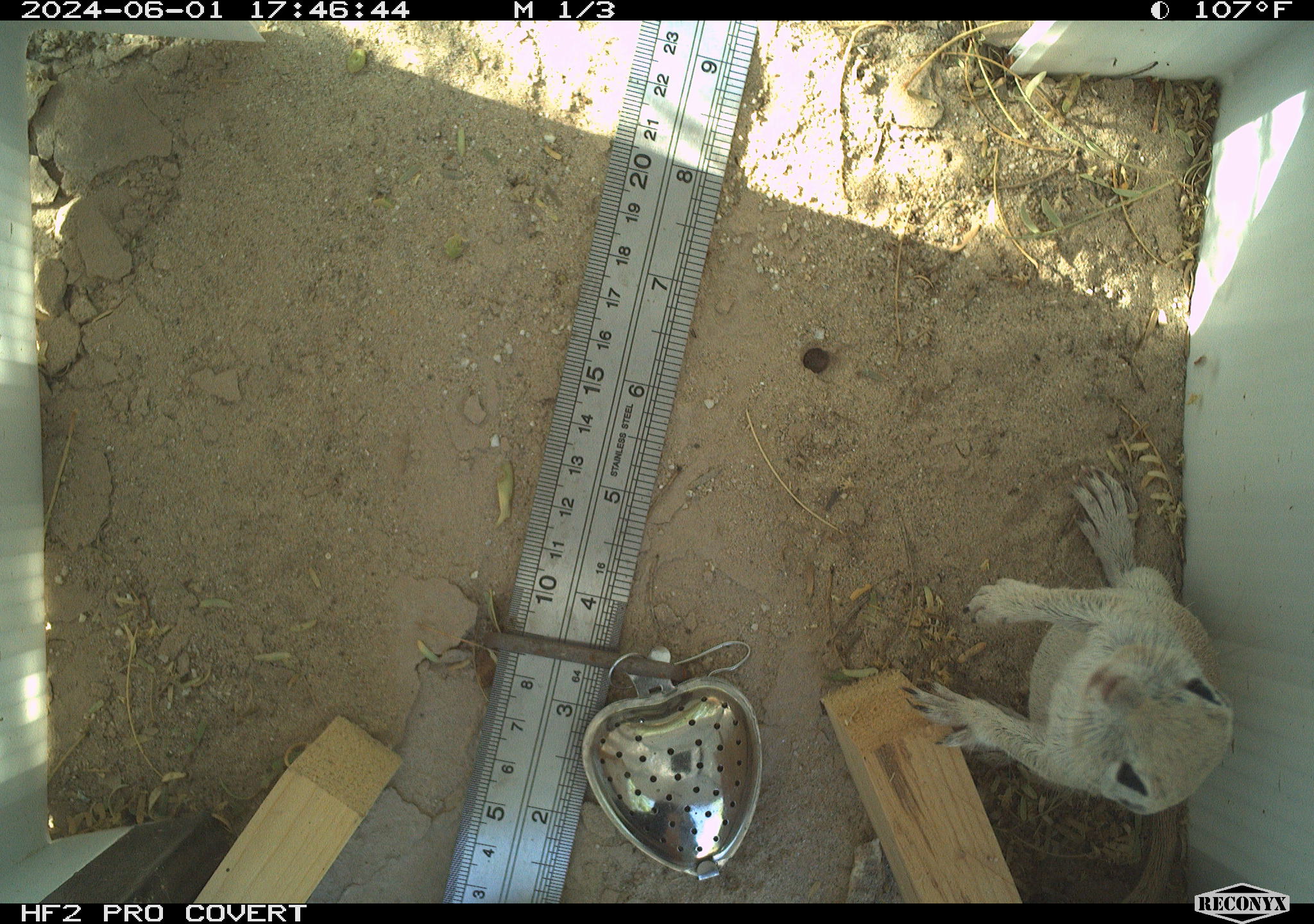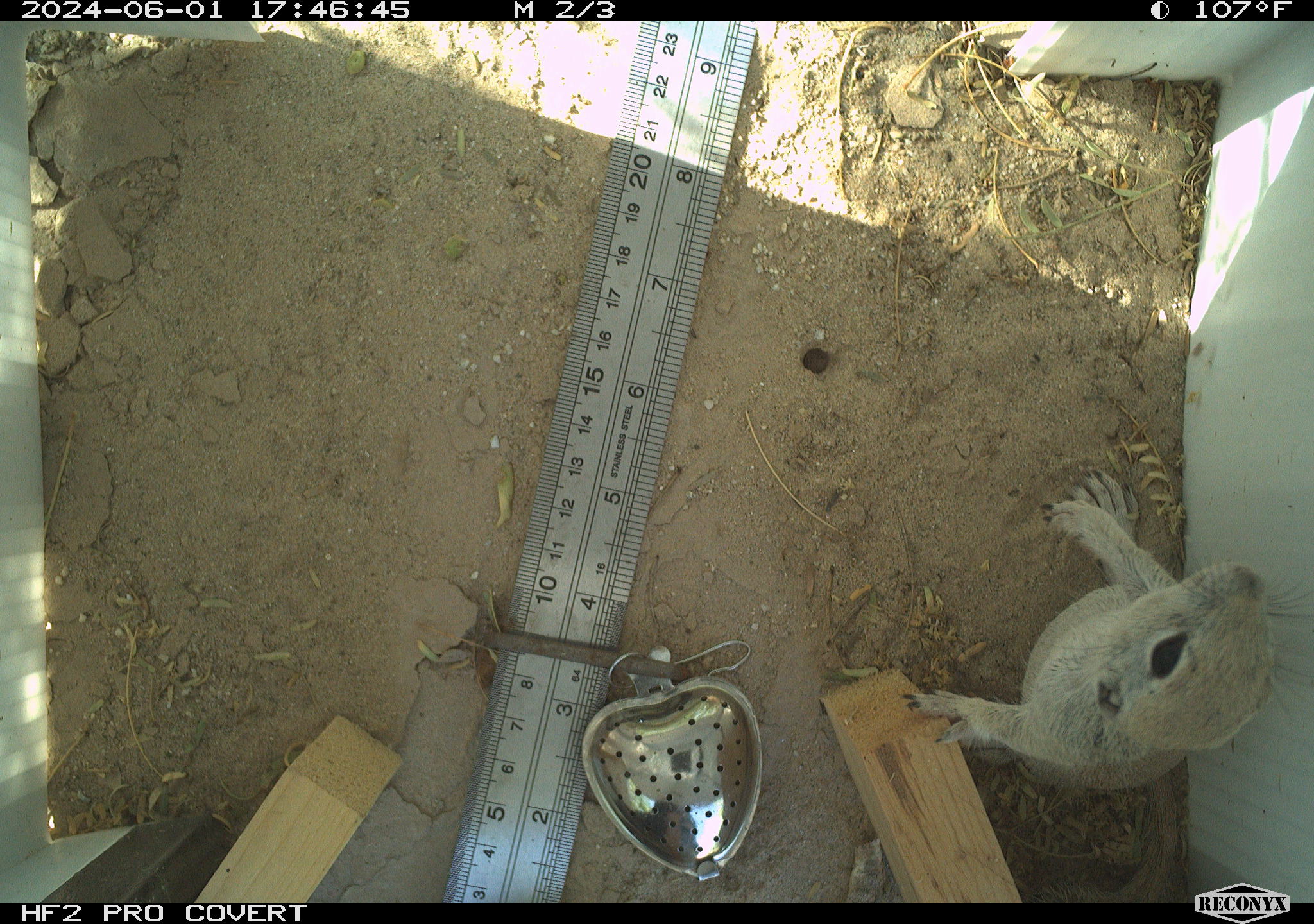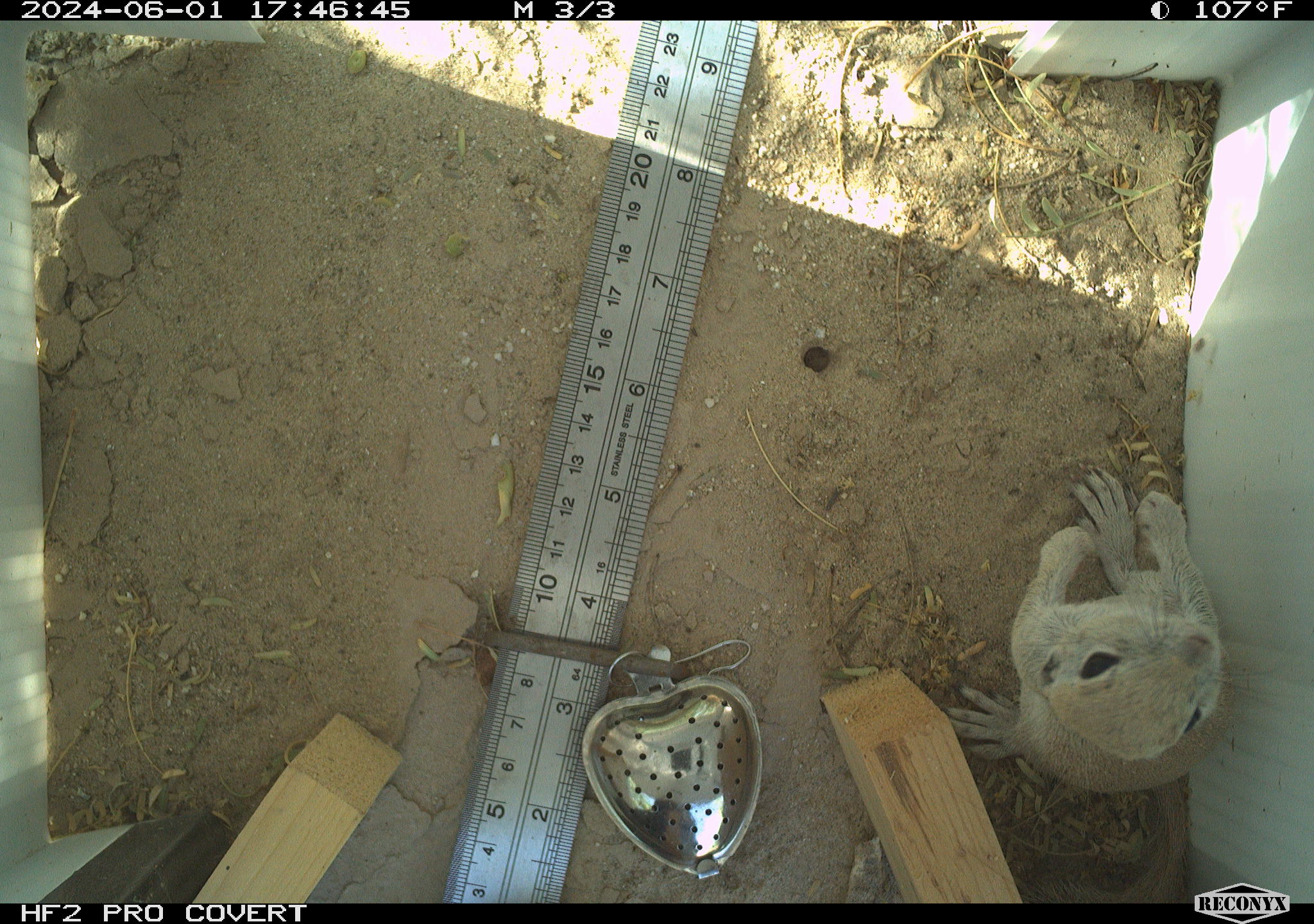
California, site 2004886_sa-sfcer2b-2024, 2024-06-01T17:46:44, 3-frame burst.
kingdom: Animalia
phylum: Chordata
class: Mammalia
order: Rodentia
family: Sciuridae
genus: Xerospermophilus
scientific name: Xerospermophilus tereticaudus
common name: round-tailed ground squirrel